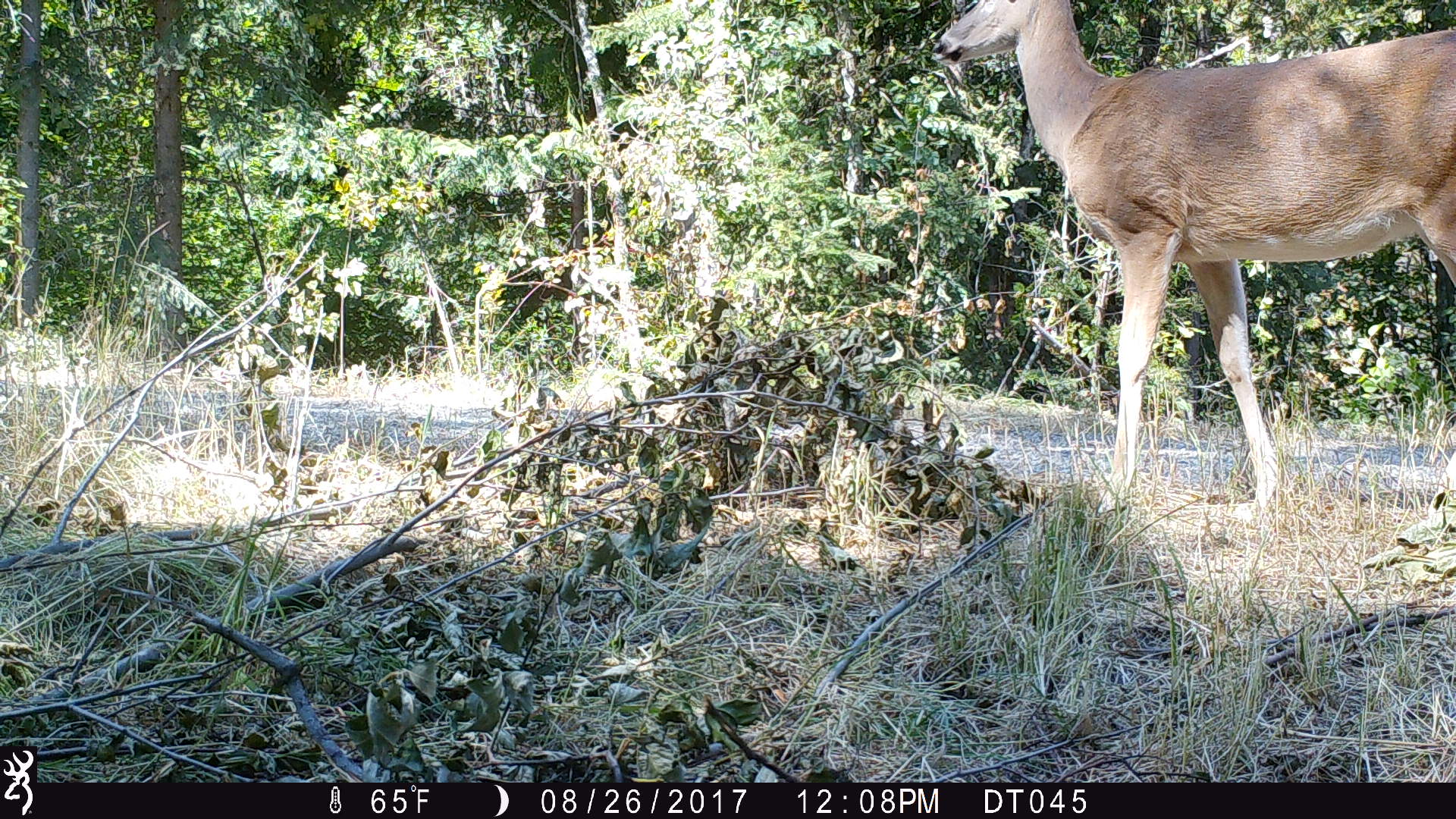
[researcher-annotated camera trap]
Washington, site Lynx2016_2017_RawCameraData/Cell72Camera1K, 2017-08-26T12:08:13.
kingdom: Animalia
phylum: Chordata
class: Mammalia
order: Artiodactyla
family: Cervidae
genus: Odocoileus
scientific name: Odocoileus virginianus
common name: white-tailed deer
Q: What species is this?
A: Odocoileus virginianus (white-tailed deer).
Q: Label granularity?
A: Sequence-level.